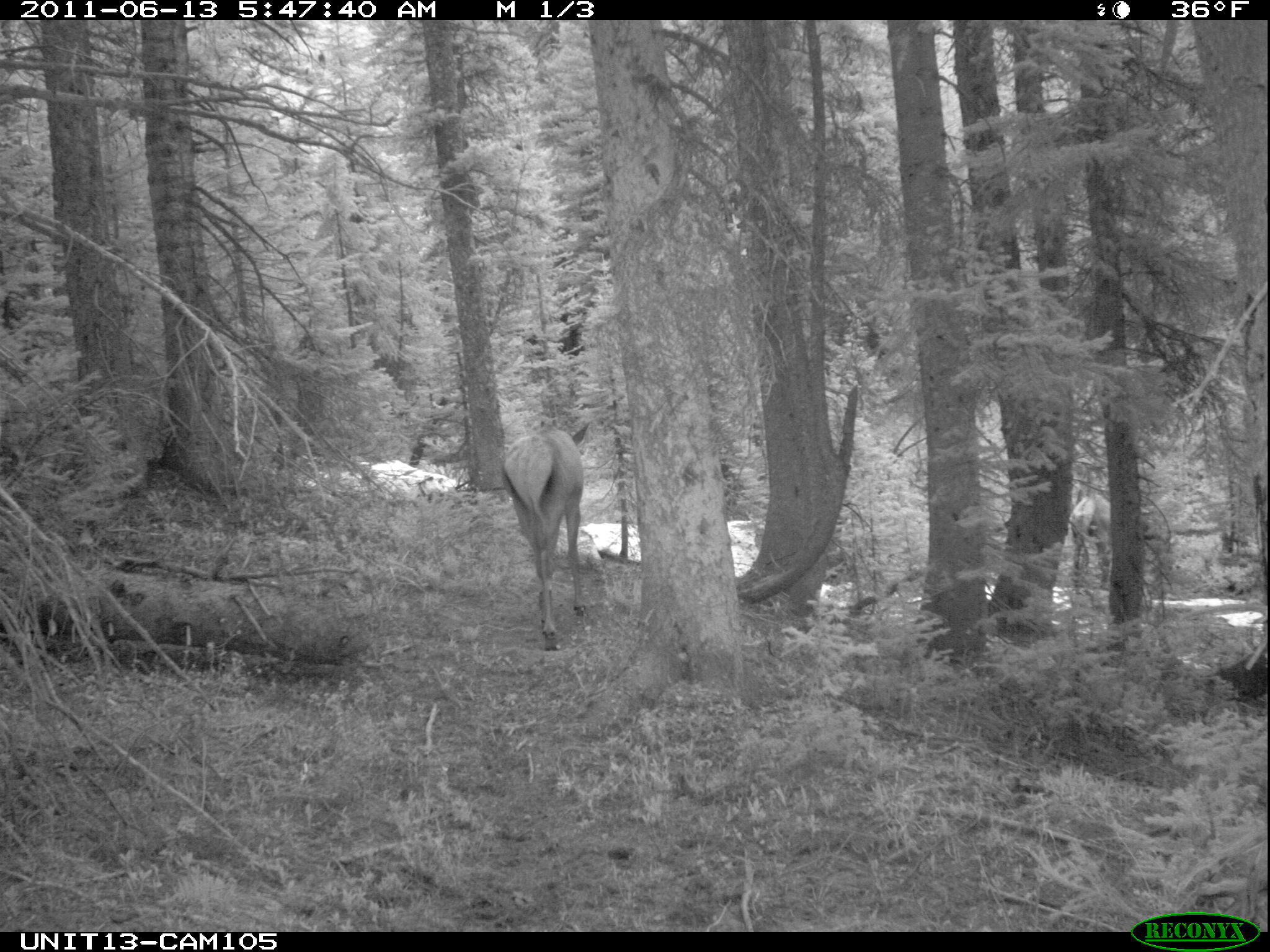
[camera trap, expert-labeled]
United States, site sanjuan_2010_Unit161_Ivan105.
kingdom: Animalia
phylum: Chordata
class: Mammalia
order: Artiodactyla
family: Cervidae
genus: Cervus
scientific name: Cervus elaphus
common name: red deer